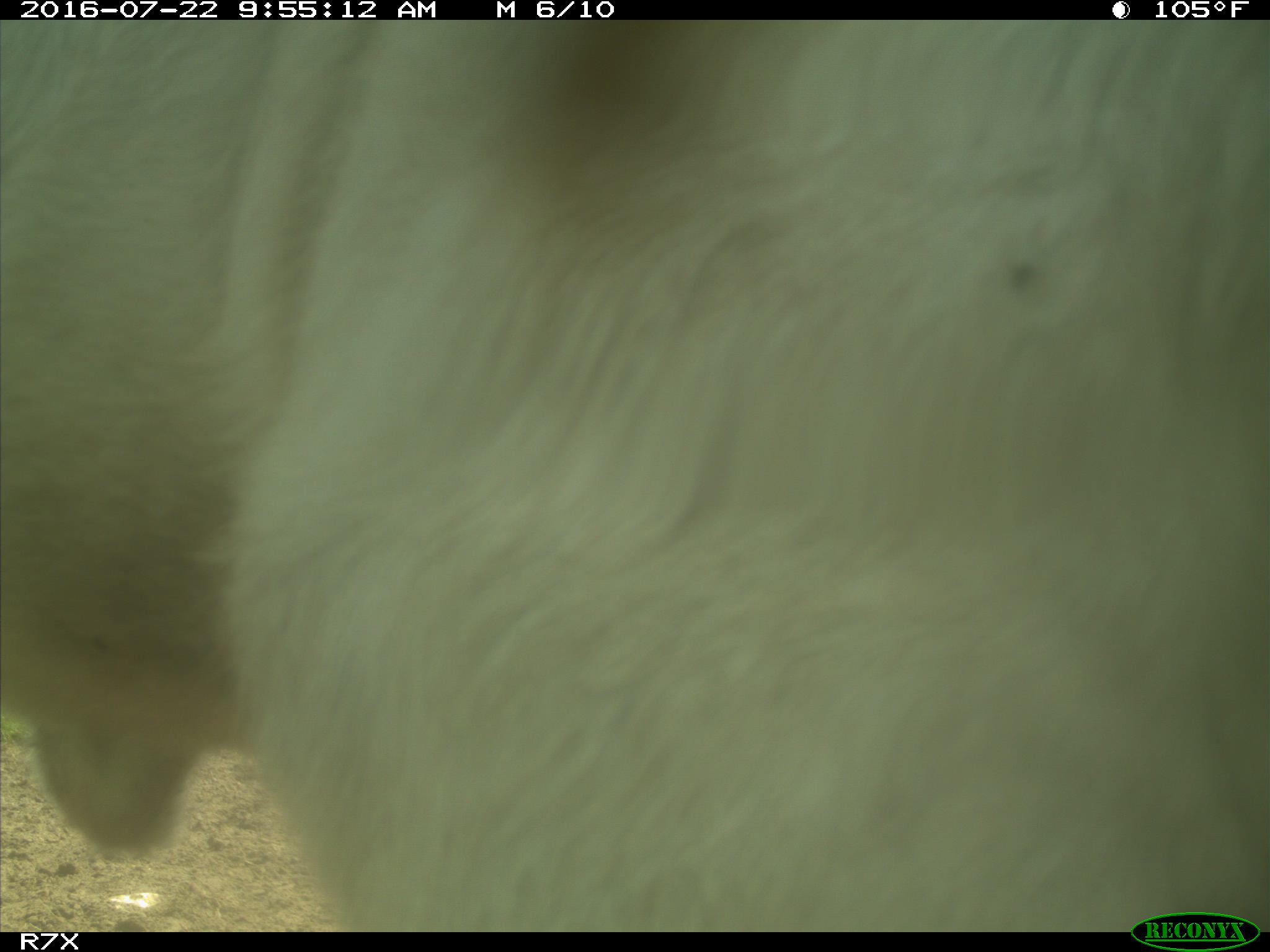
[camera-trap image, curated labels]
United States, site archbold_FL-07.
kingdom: Animalia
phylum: Chordata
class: Mammalia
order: Artiodactyla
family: Bovidae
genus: Bos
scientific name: Bos taurus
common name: domestic cow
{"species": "Bos taurus (domestic cow)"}